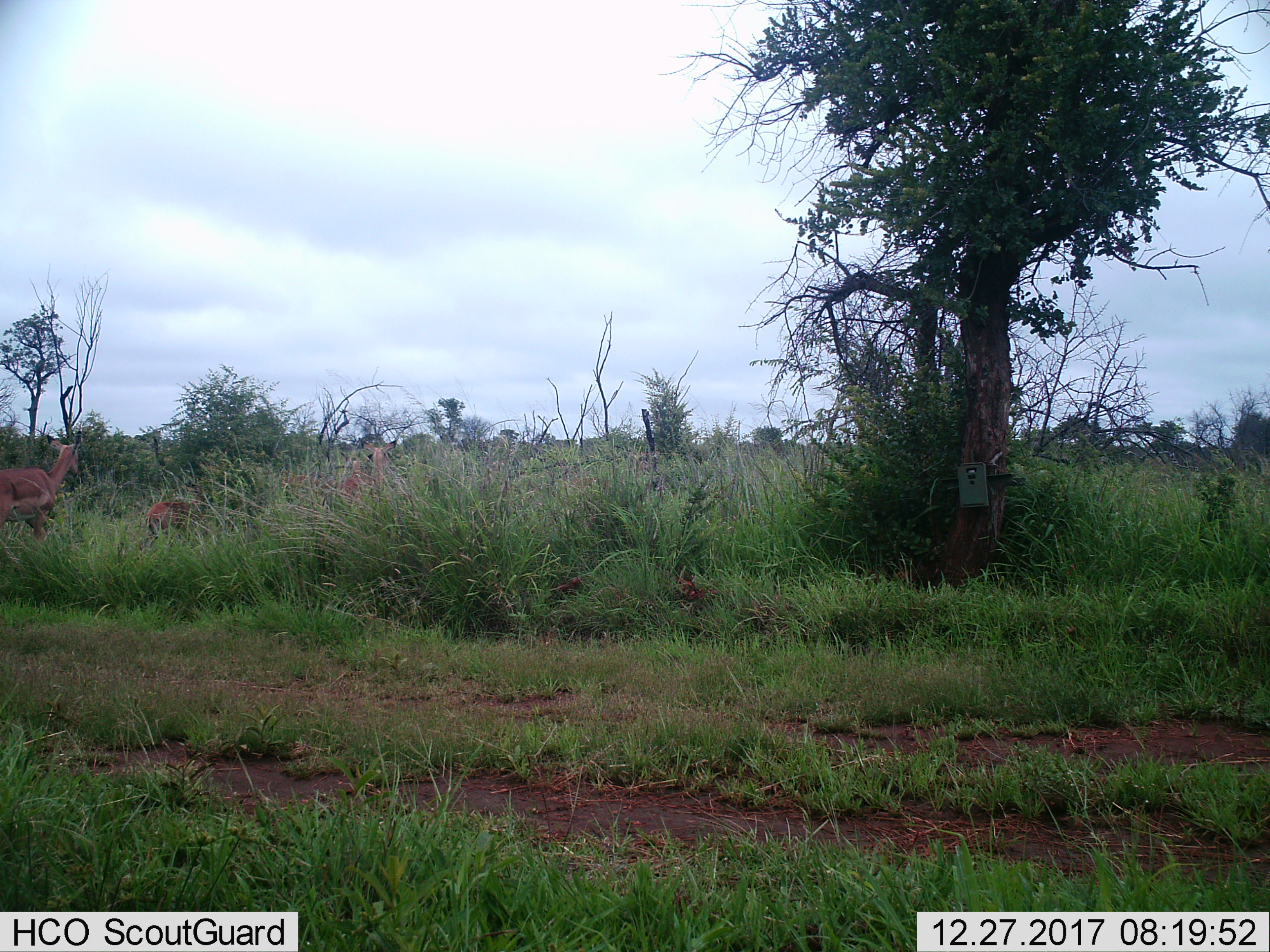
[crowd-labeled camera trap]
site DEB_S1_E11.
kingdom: Animalia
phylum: Chordata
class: Mammalia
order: Artiodactyla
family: Bovidae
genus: Aepyceros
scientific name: Aepyceros melampus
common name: impala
Impala (Aepyceros melampus), count 4. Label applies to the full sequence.